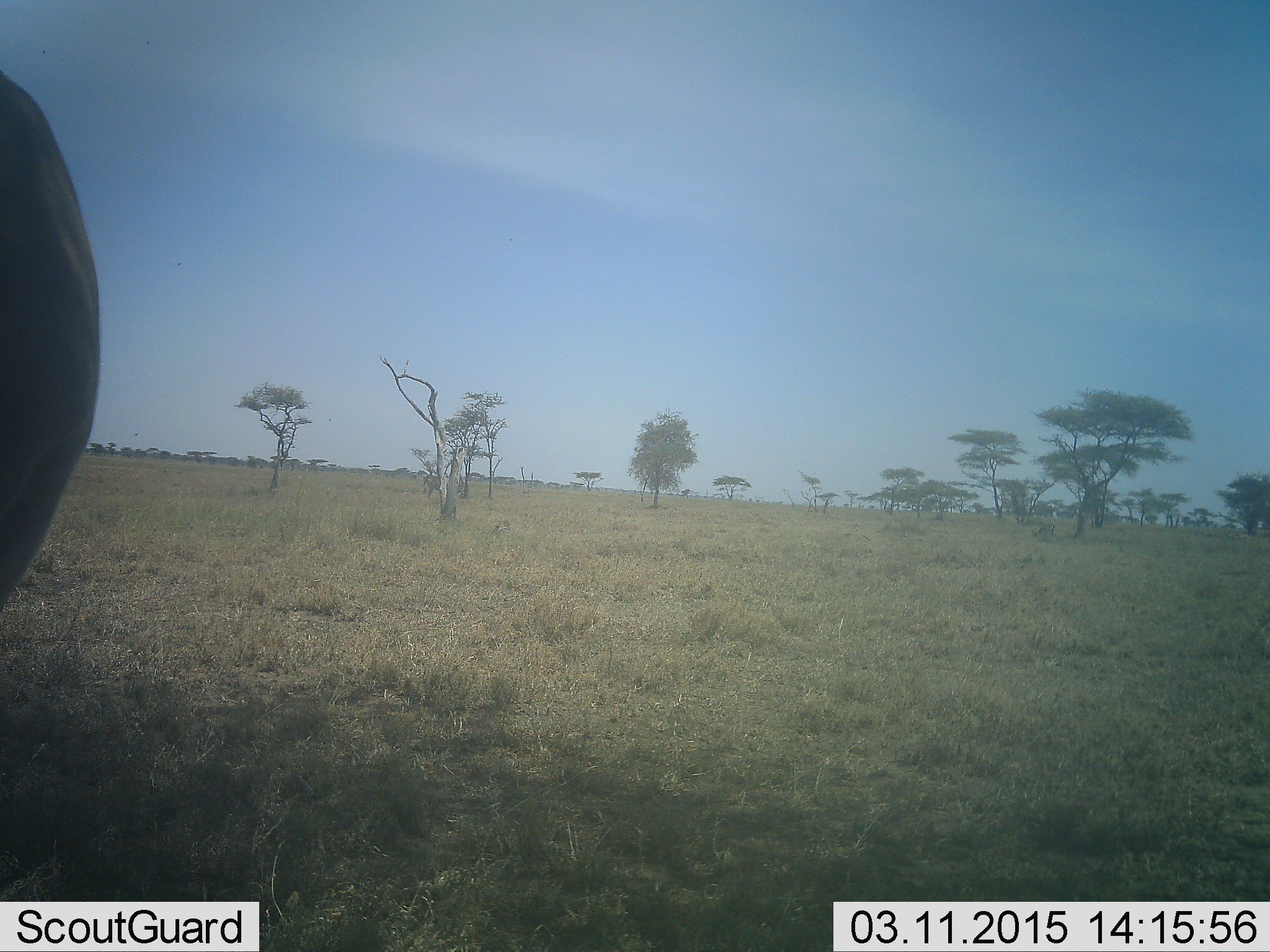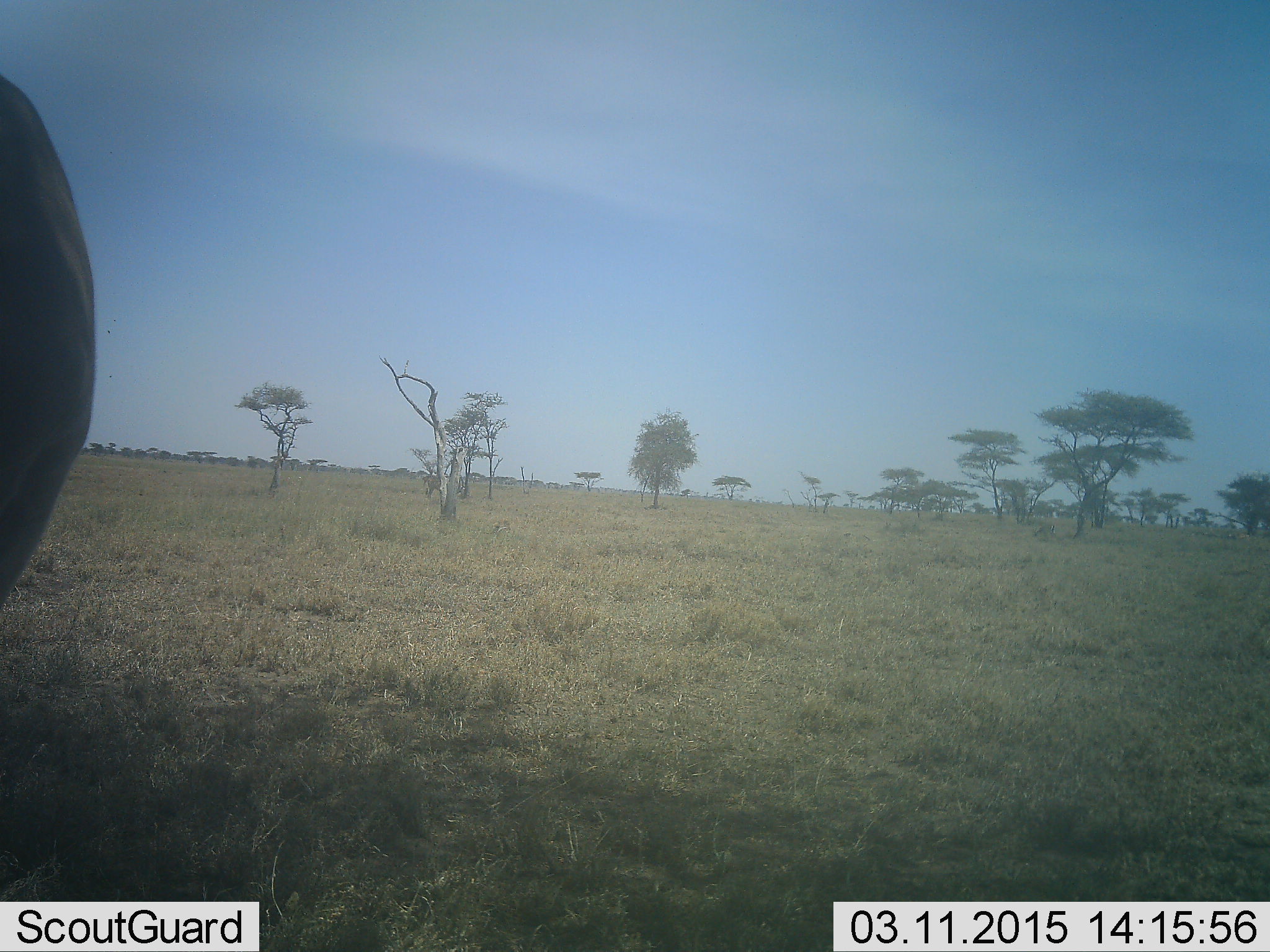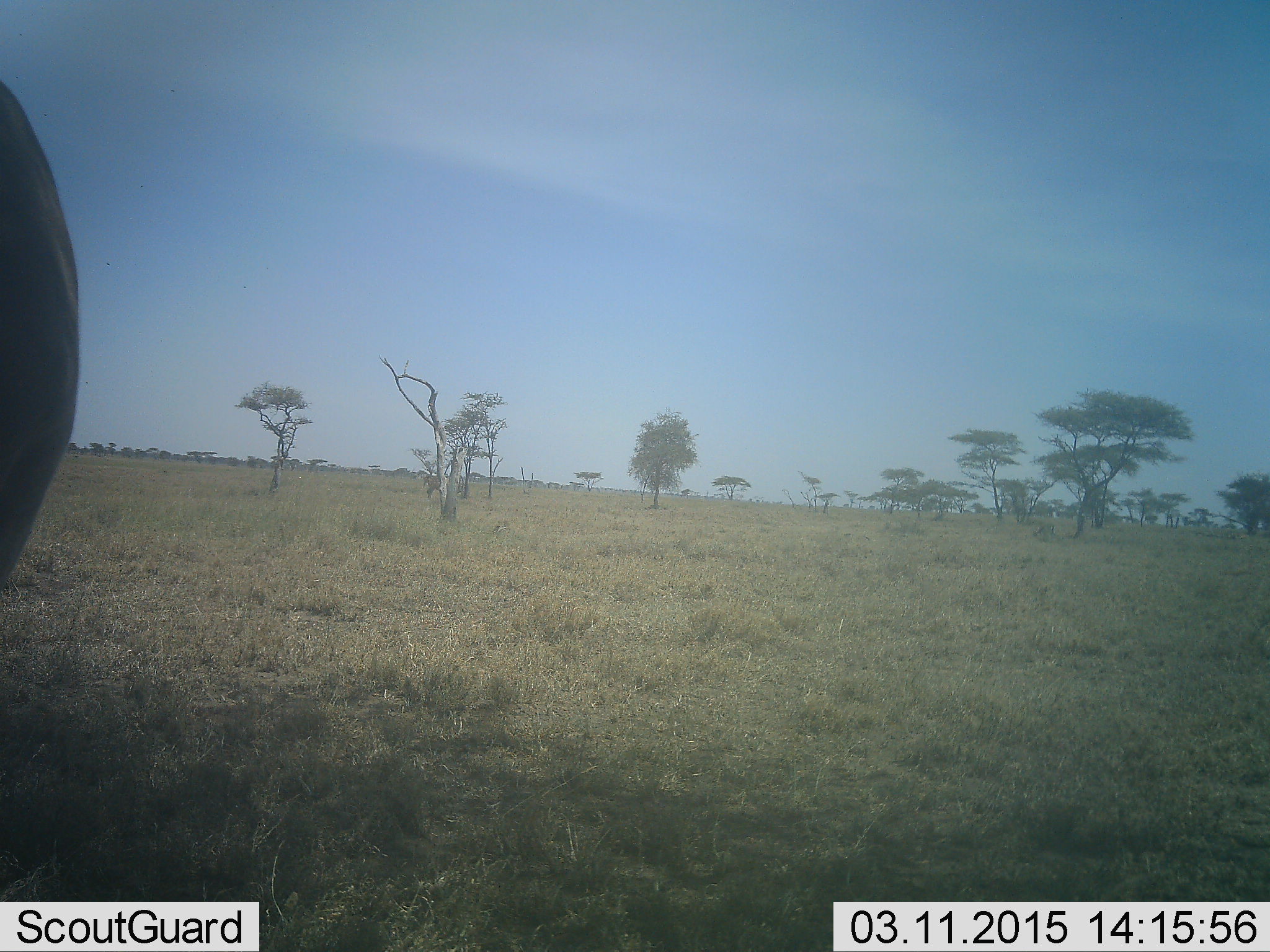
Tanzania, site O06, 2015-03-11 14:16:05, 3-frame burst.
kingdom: Animalia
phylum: Chordata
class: Mammalia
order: Artiodactyla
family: Bovidae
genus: Connochaetes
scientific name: Connochaetes taurinus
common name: blue wildebeest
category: wildebeest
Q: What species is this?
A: Wildebeest (blue wildebeest) (Connochaetes taurinus).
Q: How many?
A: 1.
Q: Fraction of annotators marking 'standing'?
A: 100%.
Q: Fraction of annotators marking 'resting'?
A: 0%.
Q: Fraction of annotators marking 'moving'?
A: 22%.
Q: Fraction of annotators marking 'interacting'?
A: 0%.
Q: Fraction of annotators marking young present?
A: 0%.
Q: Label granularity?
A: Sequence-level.